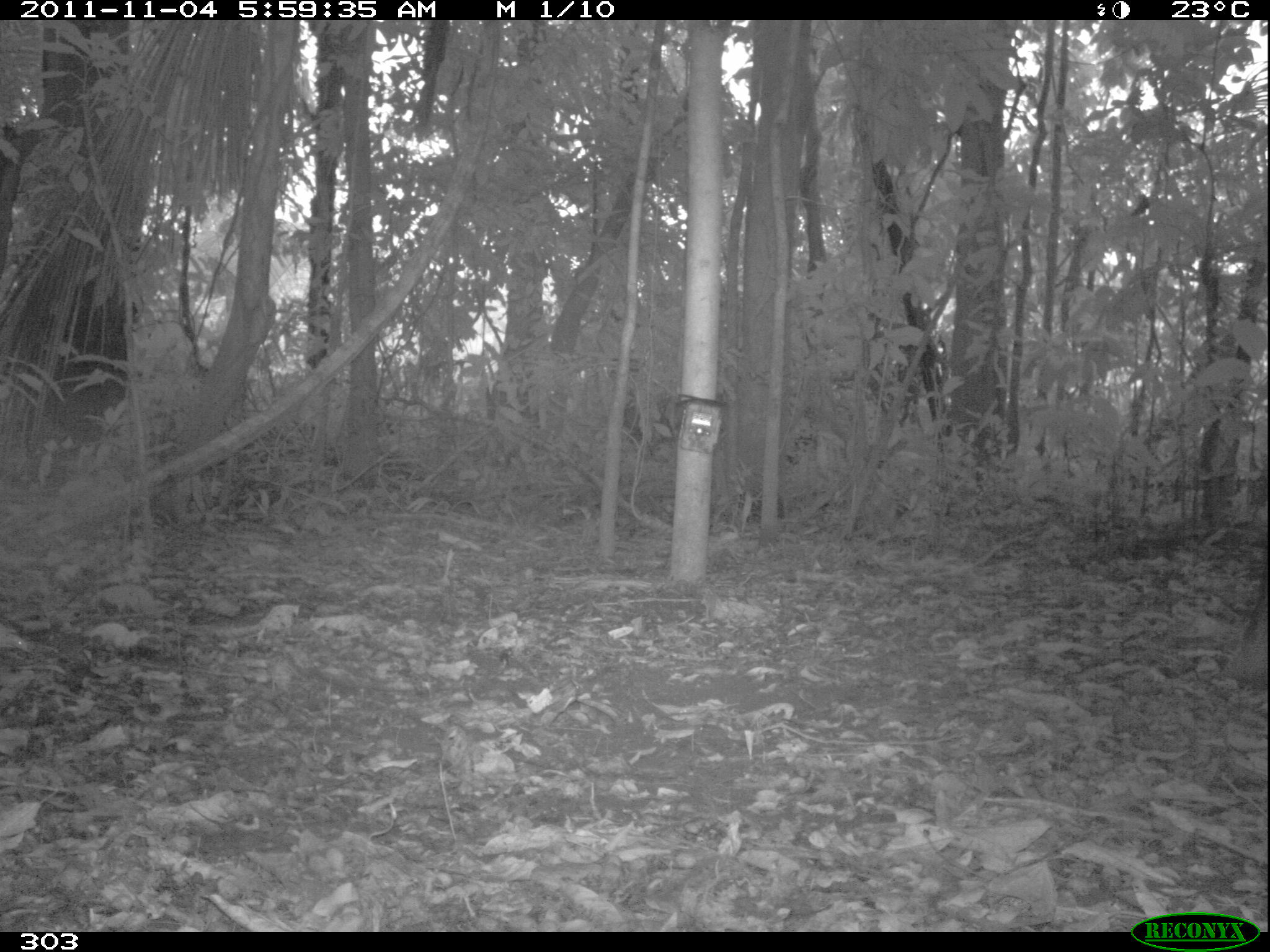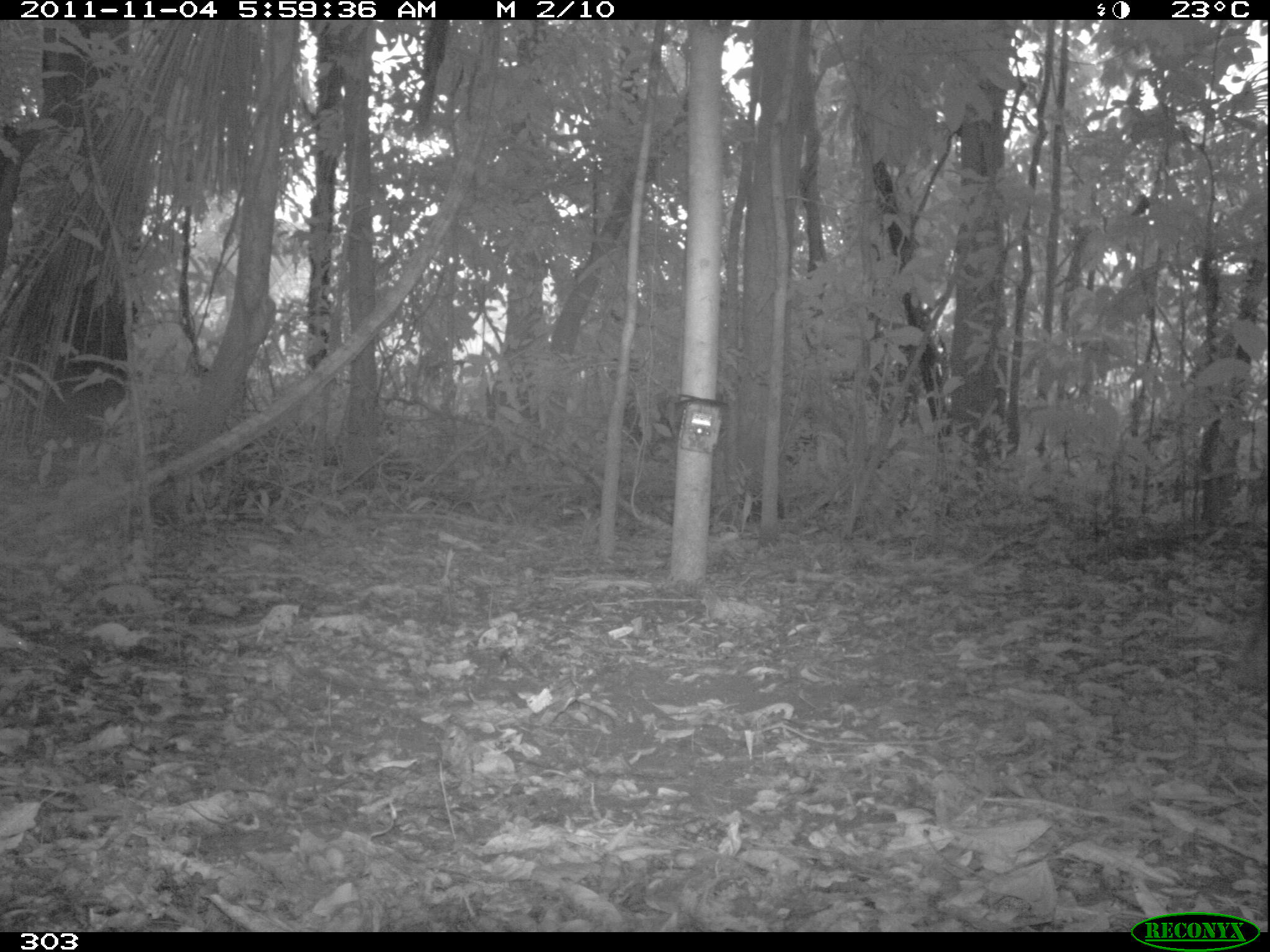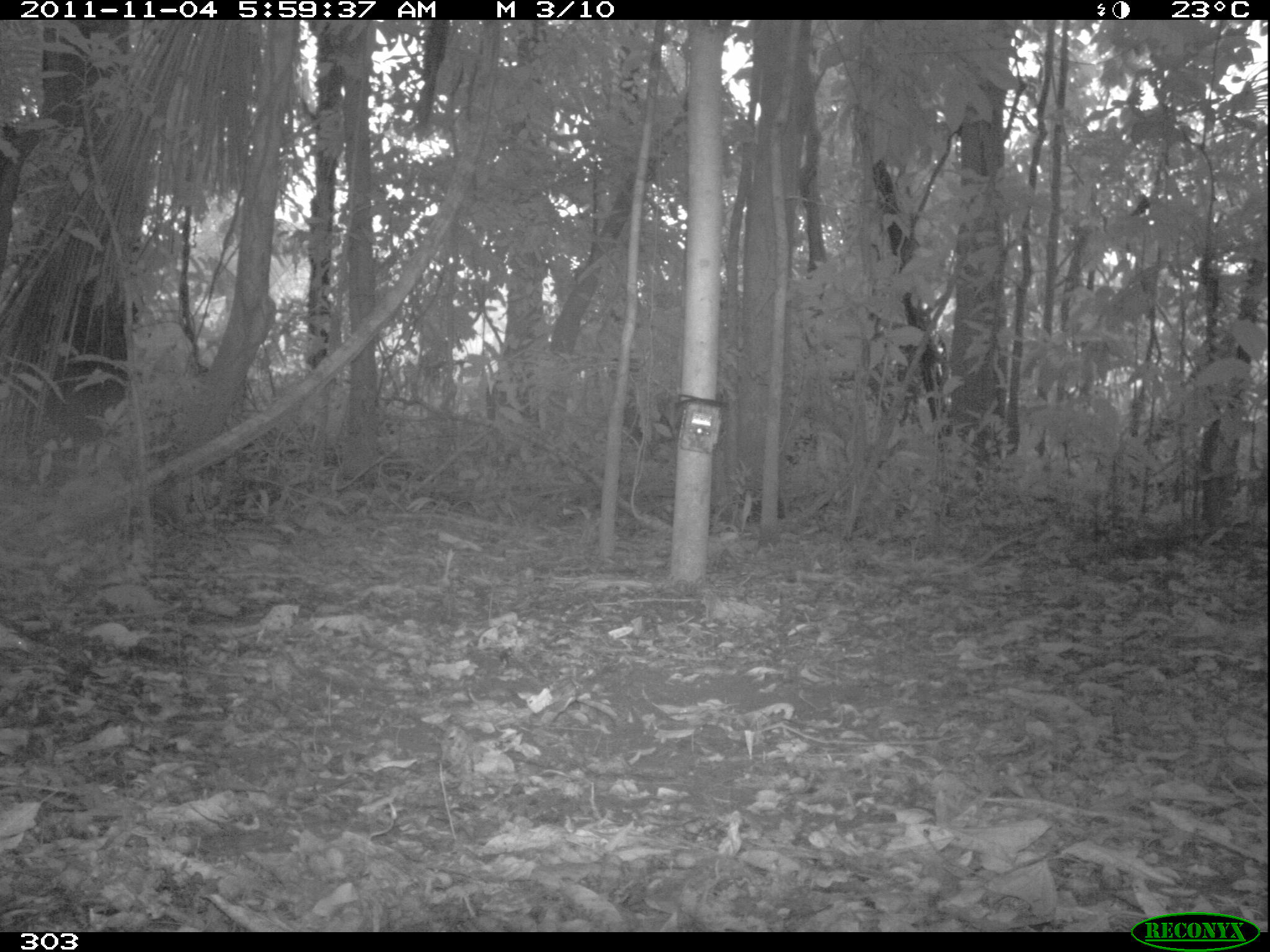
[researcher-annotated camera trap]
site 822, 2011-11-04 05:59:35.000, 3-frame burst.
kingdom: Animalia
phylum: Chordata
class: Mammalia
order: Artiodactyla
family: Tayassuidae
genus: Tayassu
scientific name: Tayassu pecari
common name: white-lipped peccary